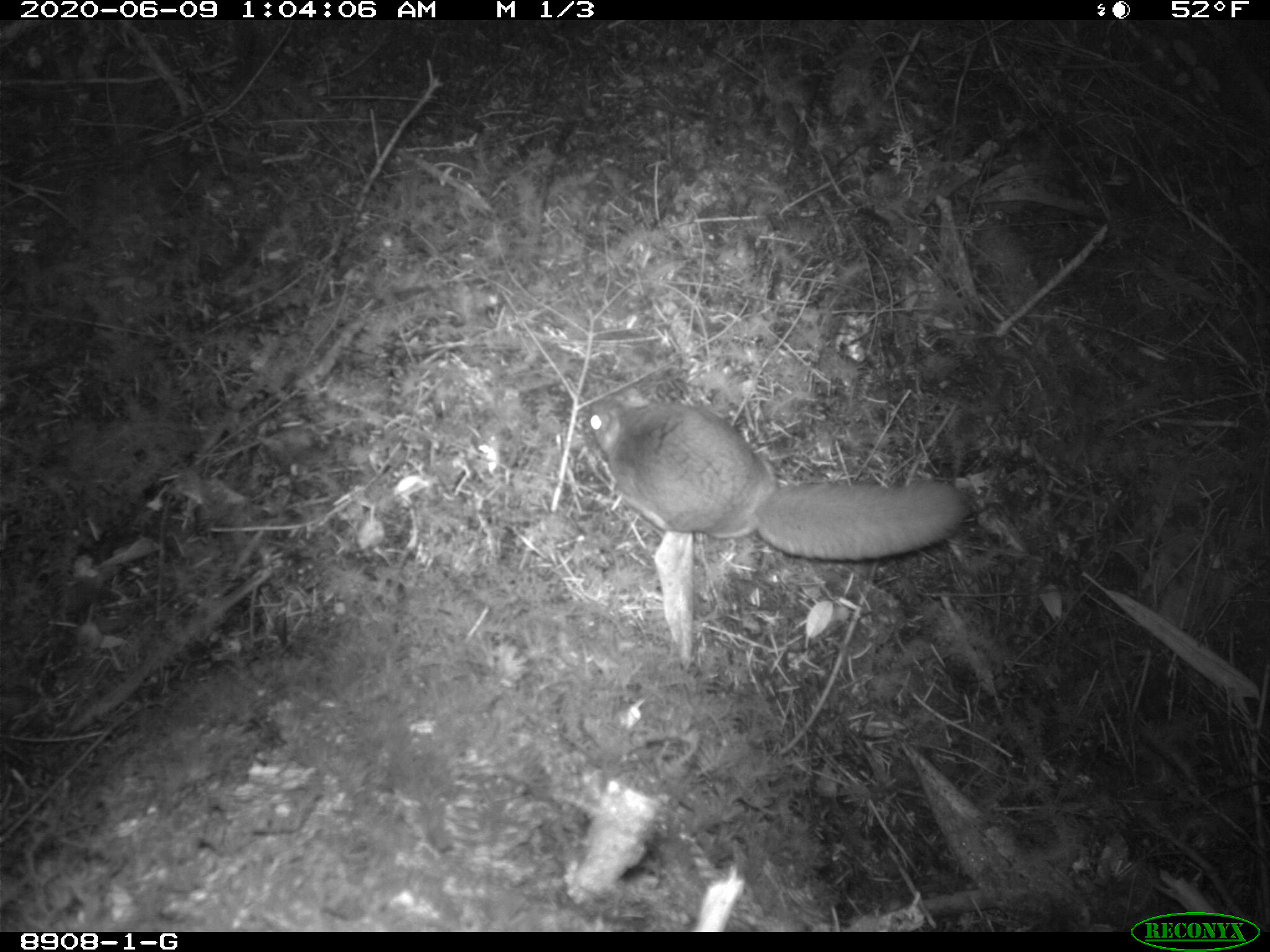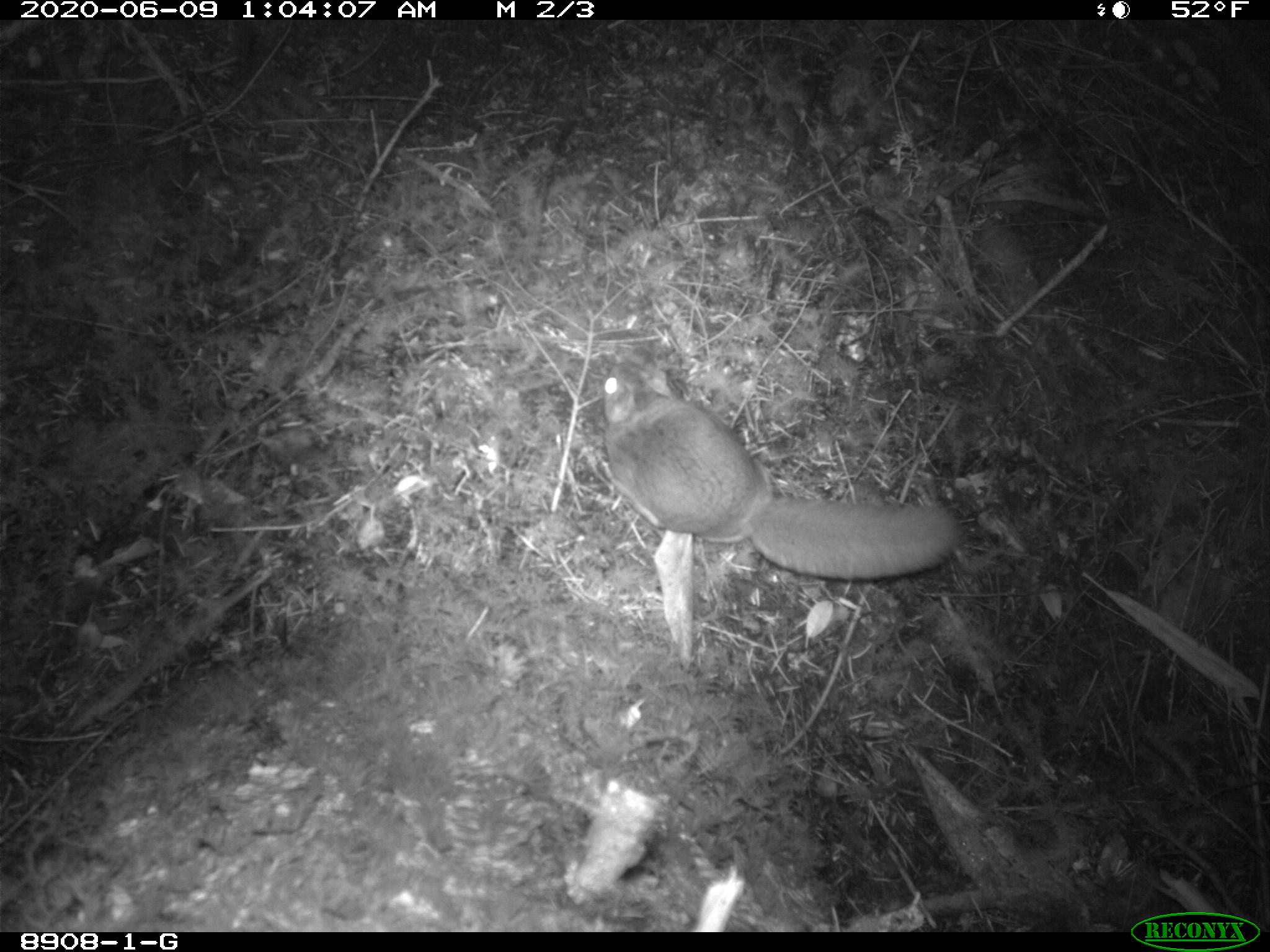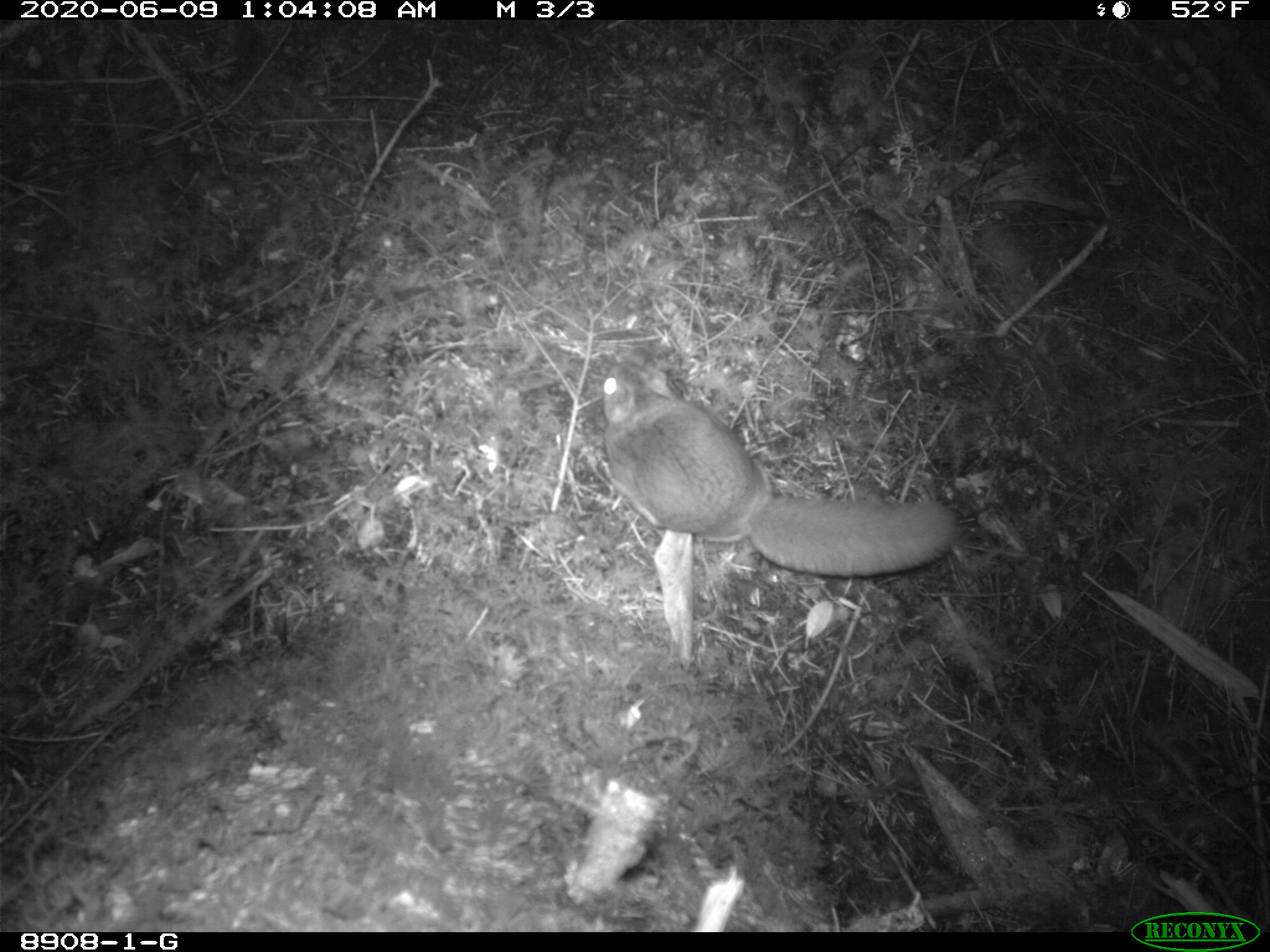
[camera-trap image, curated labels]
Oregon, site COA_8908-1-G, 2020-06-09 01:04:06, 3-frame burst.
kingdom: Animalia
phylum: Chordata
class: Mammalia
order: Rodentia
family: Sciuridae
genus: Glaucomys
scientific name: Glaucomys oregonensis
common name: humboldt's flying squirrel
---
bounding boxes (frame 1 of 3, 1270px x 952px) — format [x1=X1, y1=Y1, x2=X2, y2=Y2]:
humboldt's flying squirrel: [x1=570, y1=377, x2=974, y2=570]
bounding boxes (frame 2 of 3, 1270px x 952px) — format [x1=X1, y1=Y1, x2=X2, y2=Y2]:
humboldt's flying squirrel: [x1=587, y1=353, x2=980, y2=587]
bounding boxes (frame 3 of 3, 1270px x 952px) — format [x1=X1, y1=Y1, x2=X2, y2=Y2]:
humboldt's flying squirrel: [x1=580, y1=339, x2=974, y2=587]